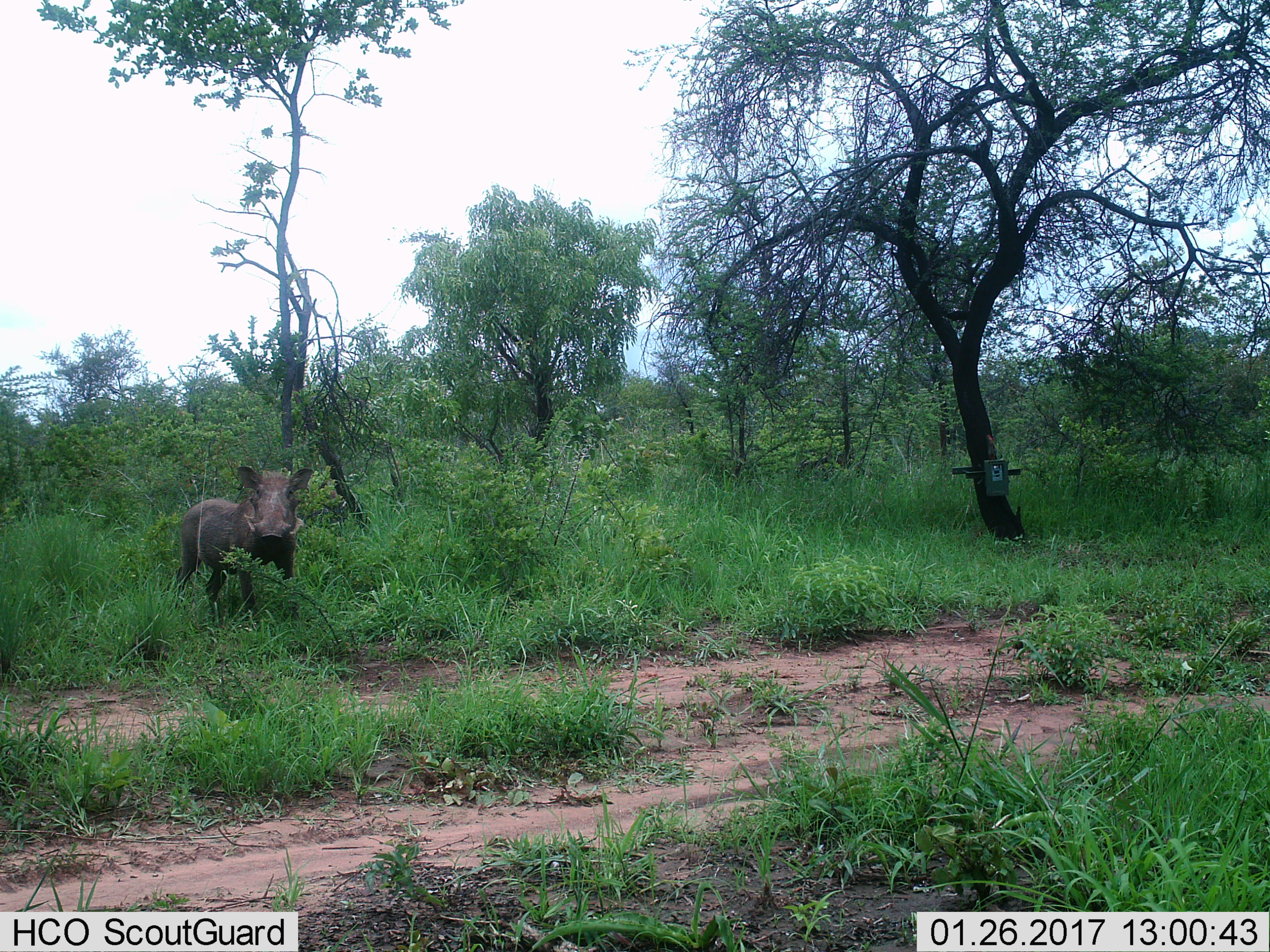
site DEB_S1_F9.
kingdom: Animalia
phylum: Chordata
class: Mammalia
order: Artiodactyla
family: Suidae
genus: Phacochoerus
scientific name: Phacochoerus africanus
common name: warthog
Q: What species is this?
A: Warthog (Phacochoerus africanus).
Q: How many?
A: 1.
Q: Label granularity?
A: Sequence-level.